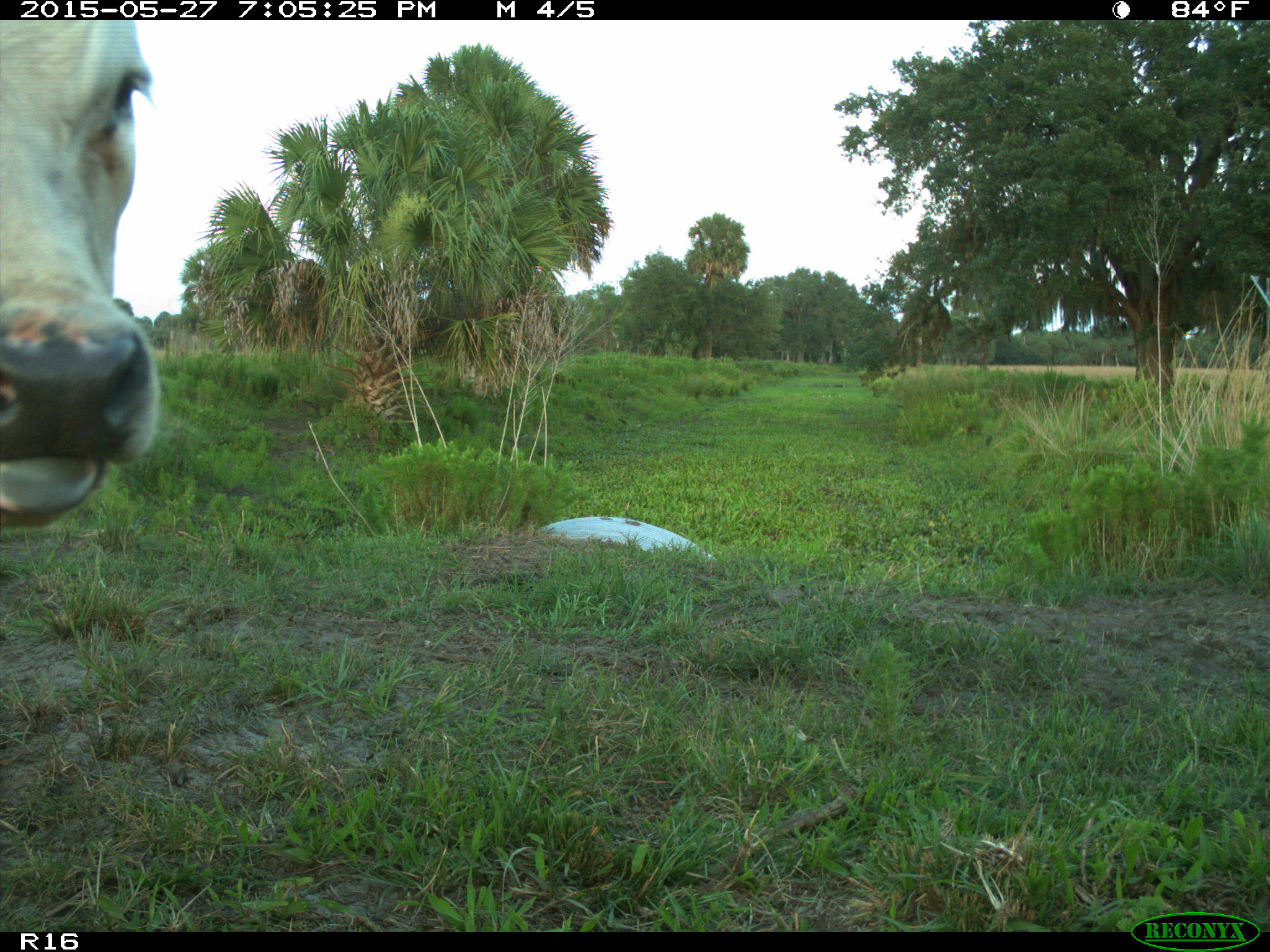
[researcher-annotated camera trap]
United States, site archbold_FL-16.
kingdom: Animalia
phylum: Chordata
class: Mammalia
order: Artiodactyla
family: Bovidae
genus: Bos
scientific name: Bos taurus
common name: domestic cow